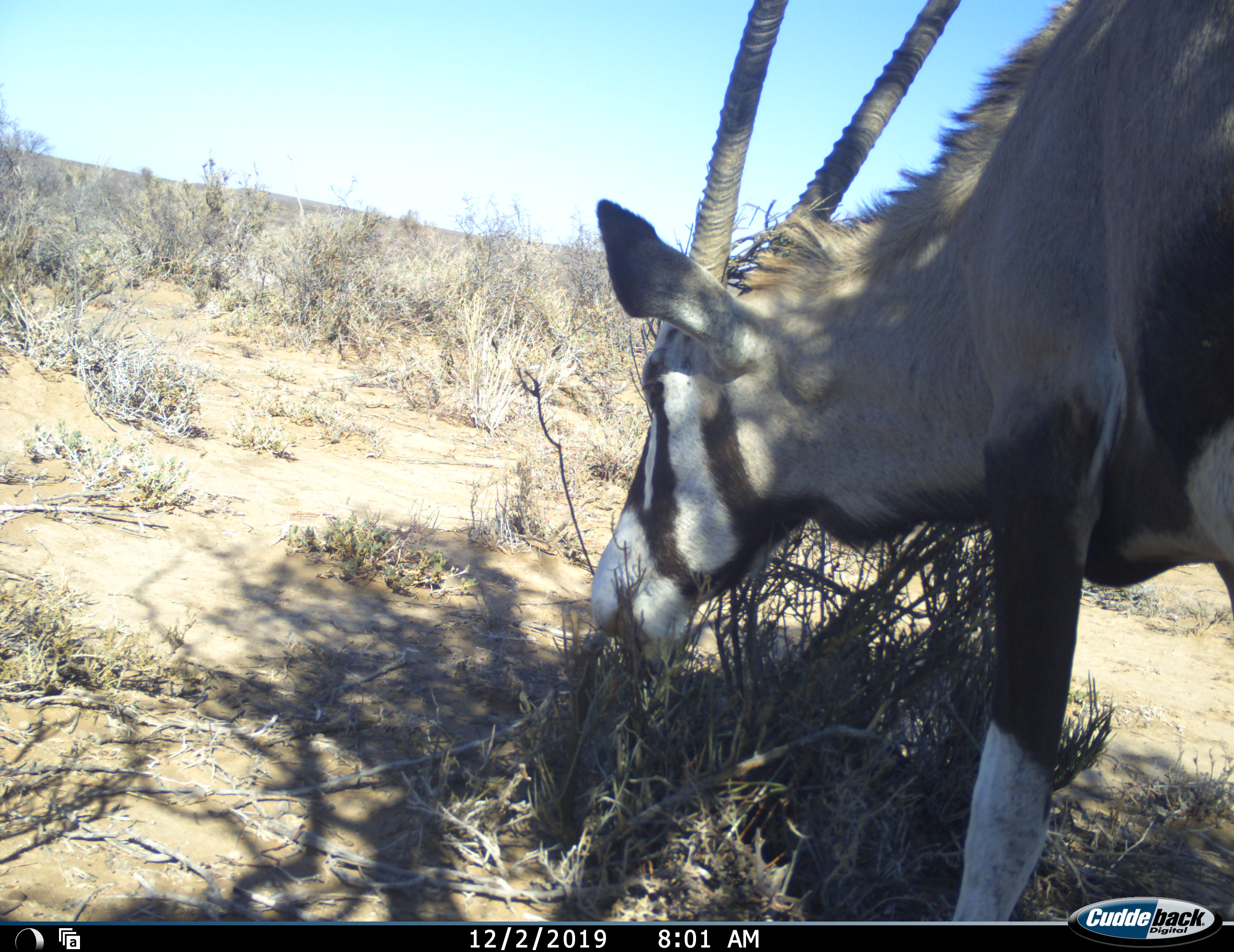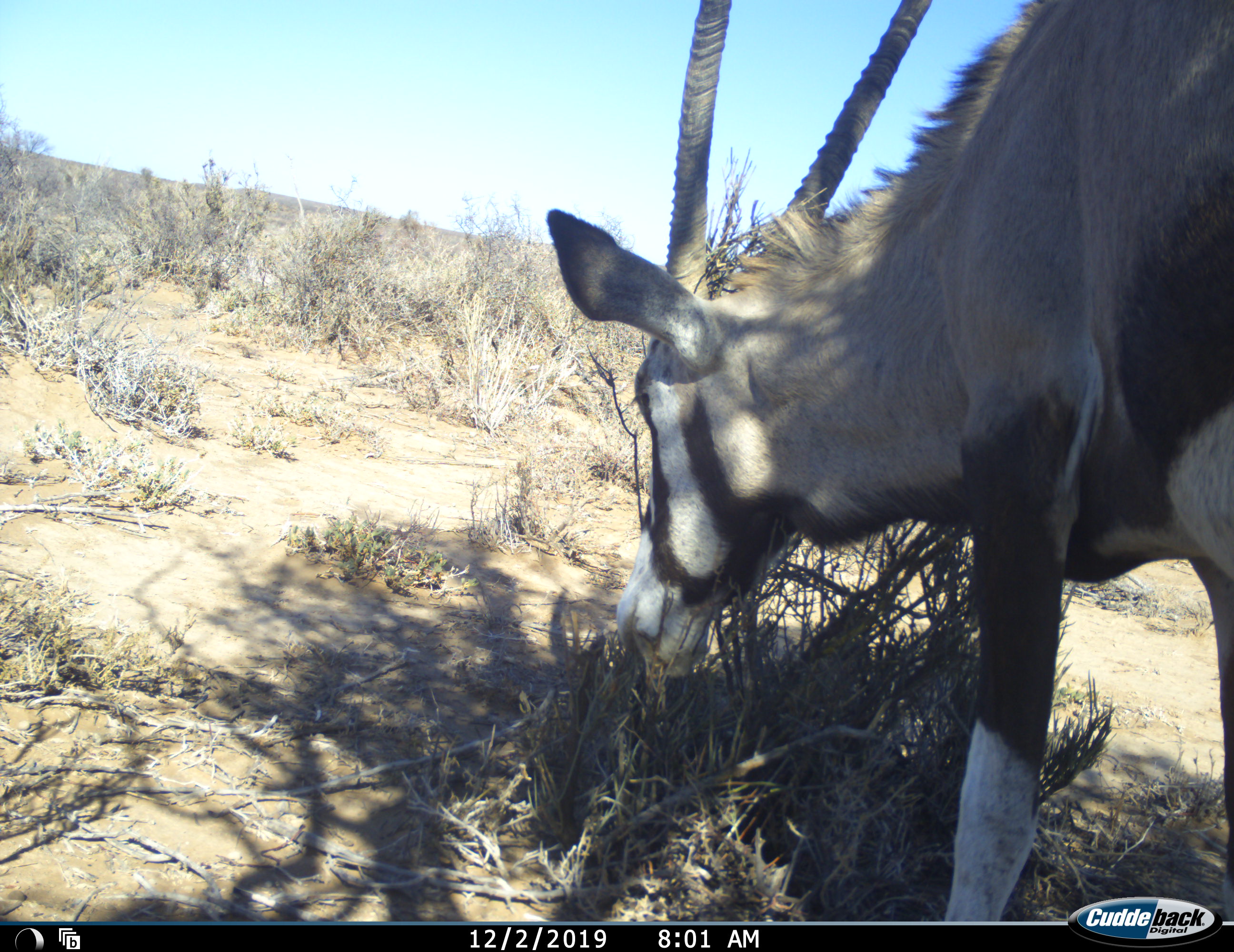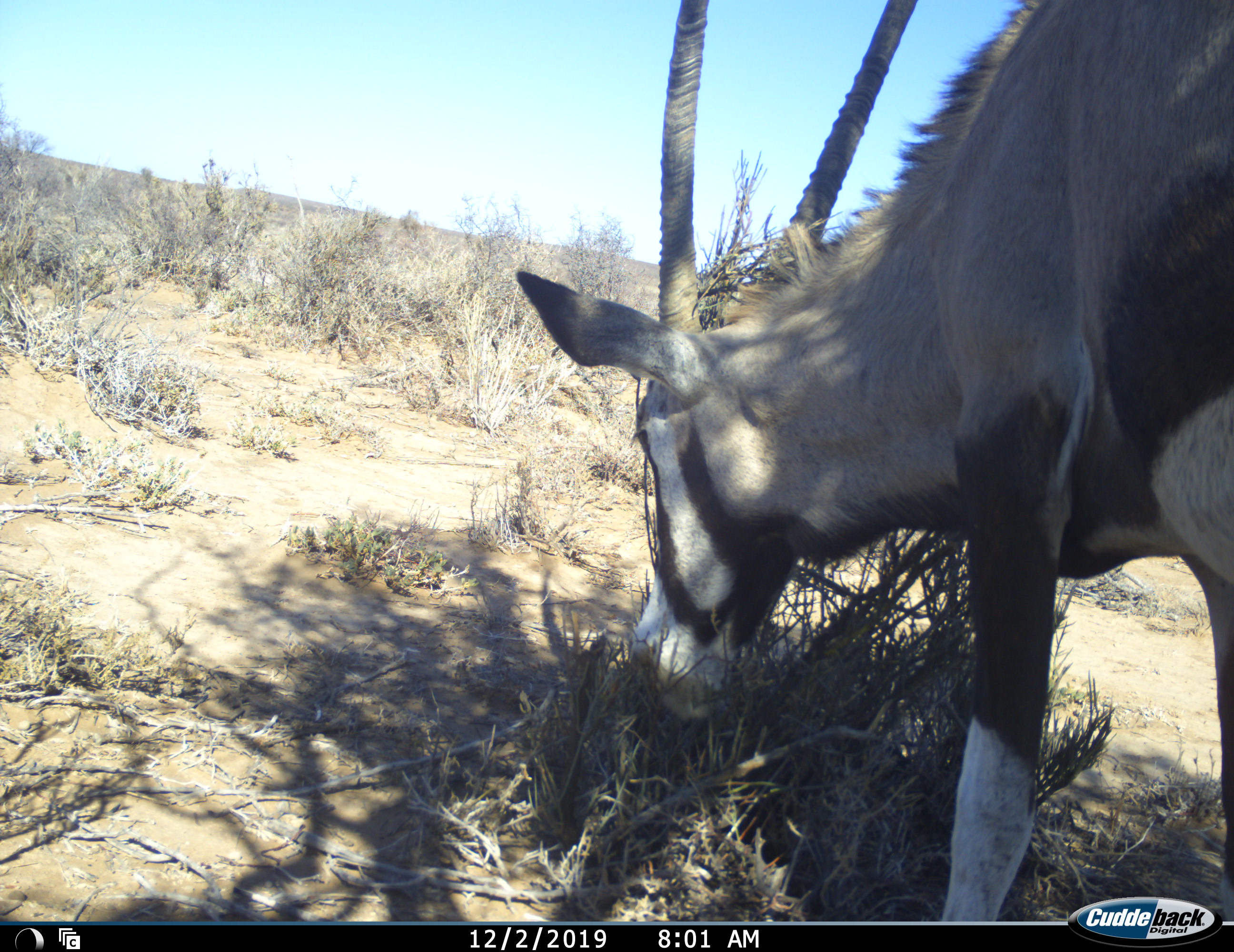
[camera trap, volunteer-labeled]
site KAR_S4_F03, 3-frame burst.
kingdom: Animalia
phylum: Chordata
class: Mammalia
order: Artiodactyla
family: Bovidae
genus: Oryx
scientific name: Oryx gazella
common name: gemsbok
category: oryx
Oryx (gemsbok) (Oryx gazella), count 1. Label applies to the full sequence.